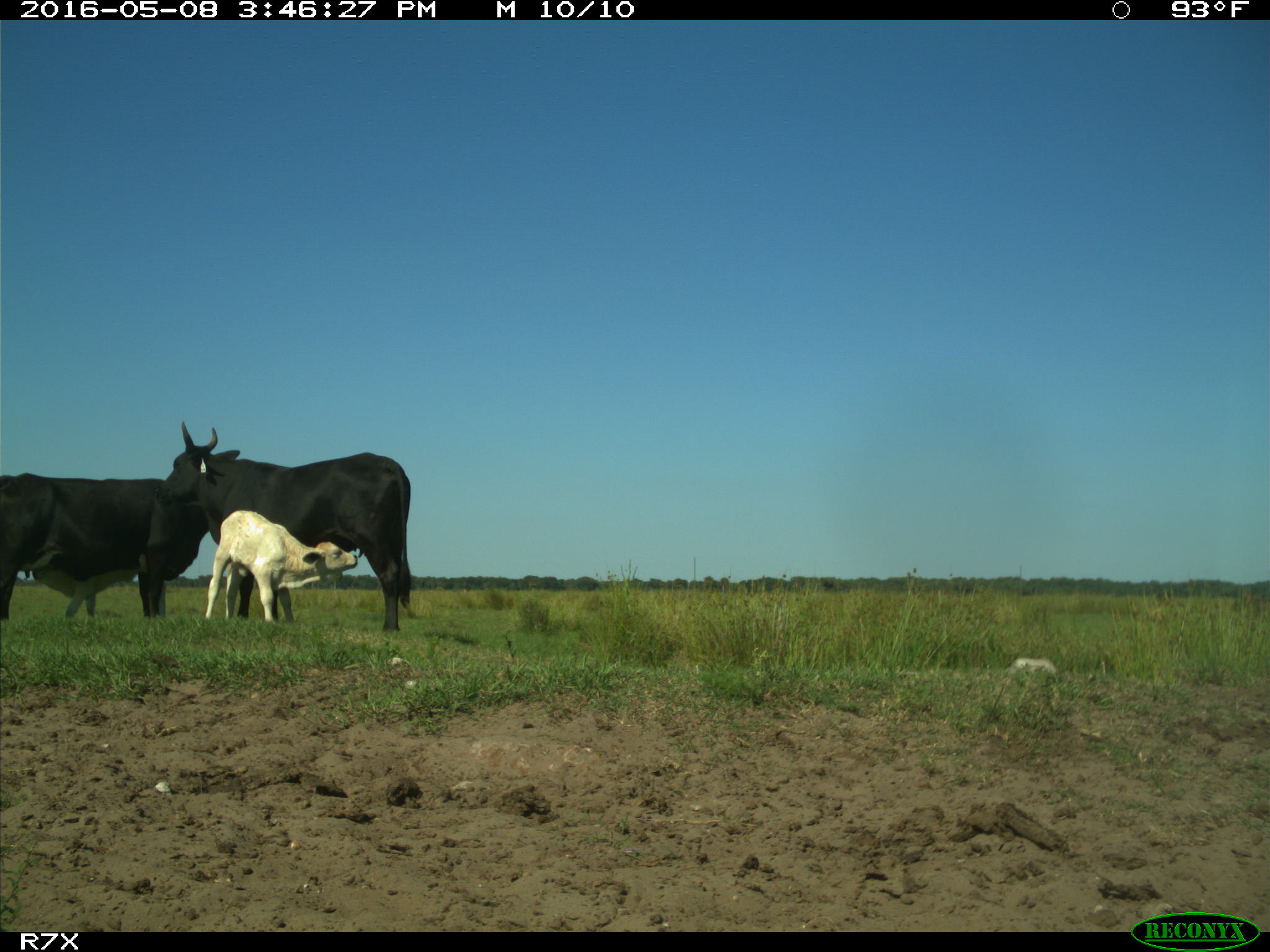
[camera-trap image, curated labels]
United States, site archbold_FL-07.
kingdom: Animalia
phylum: Chordata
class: Mammalia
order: Artiodactyla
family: Bovidae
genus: Bos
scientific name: Bos taurus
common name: domestic cow